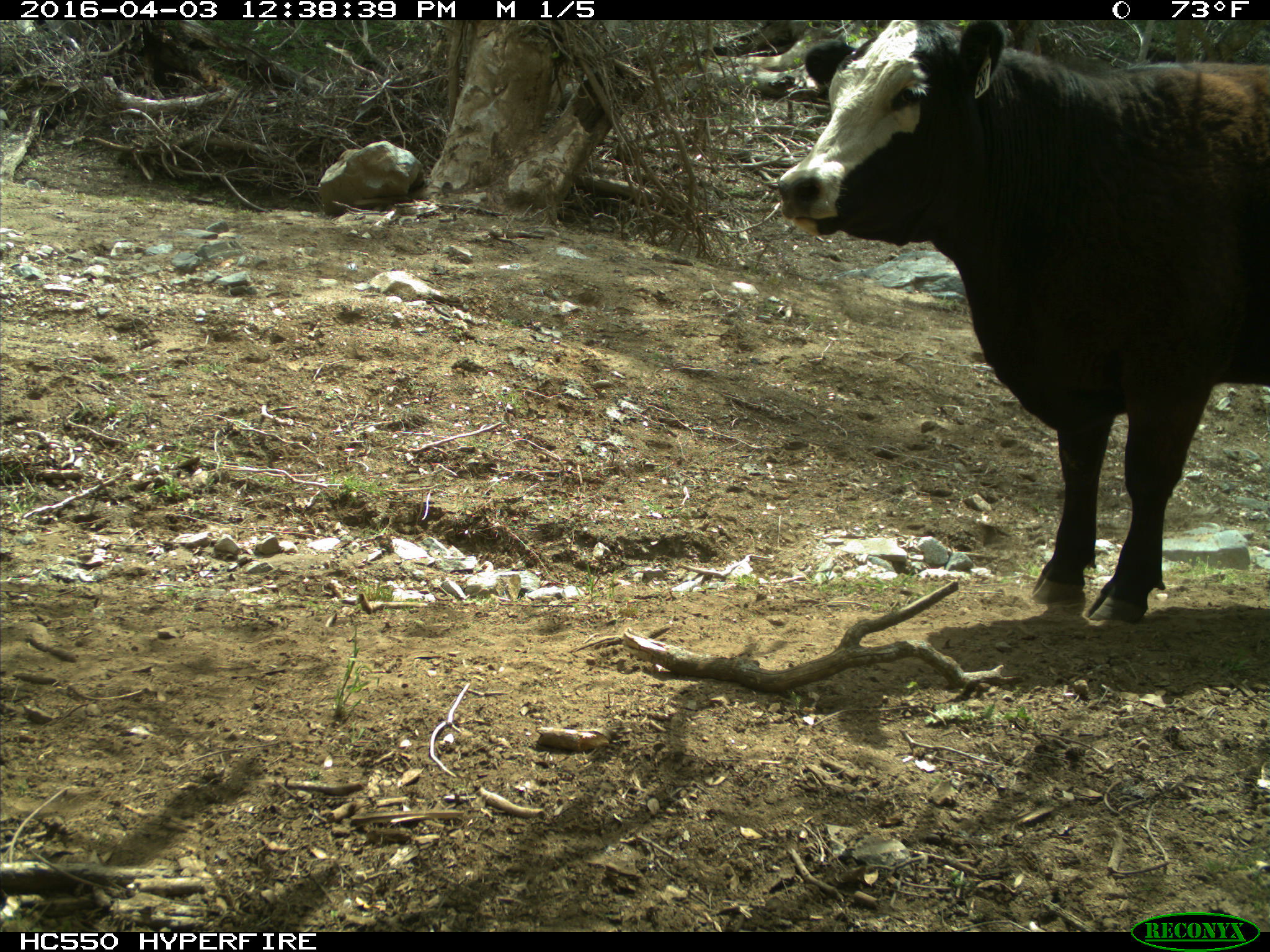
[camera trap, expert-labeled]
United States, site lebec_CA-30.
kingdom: Animalia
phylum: Chordata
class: Mammalia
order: Artiodactyla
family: Bovidae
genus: Bos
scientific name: Bos taurus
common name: domestic cow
Bos taurus (domestic cow).